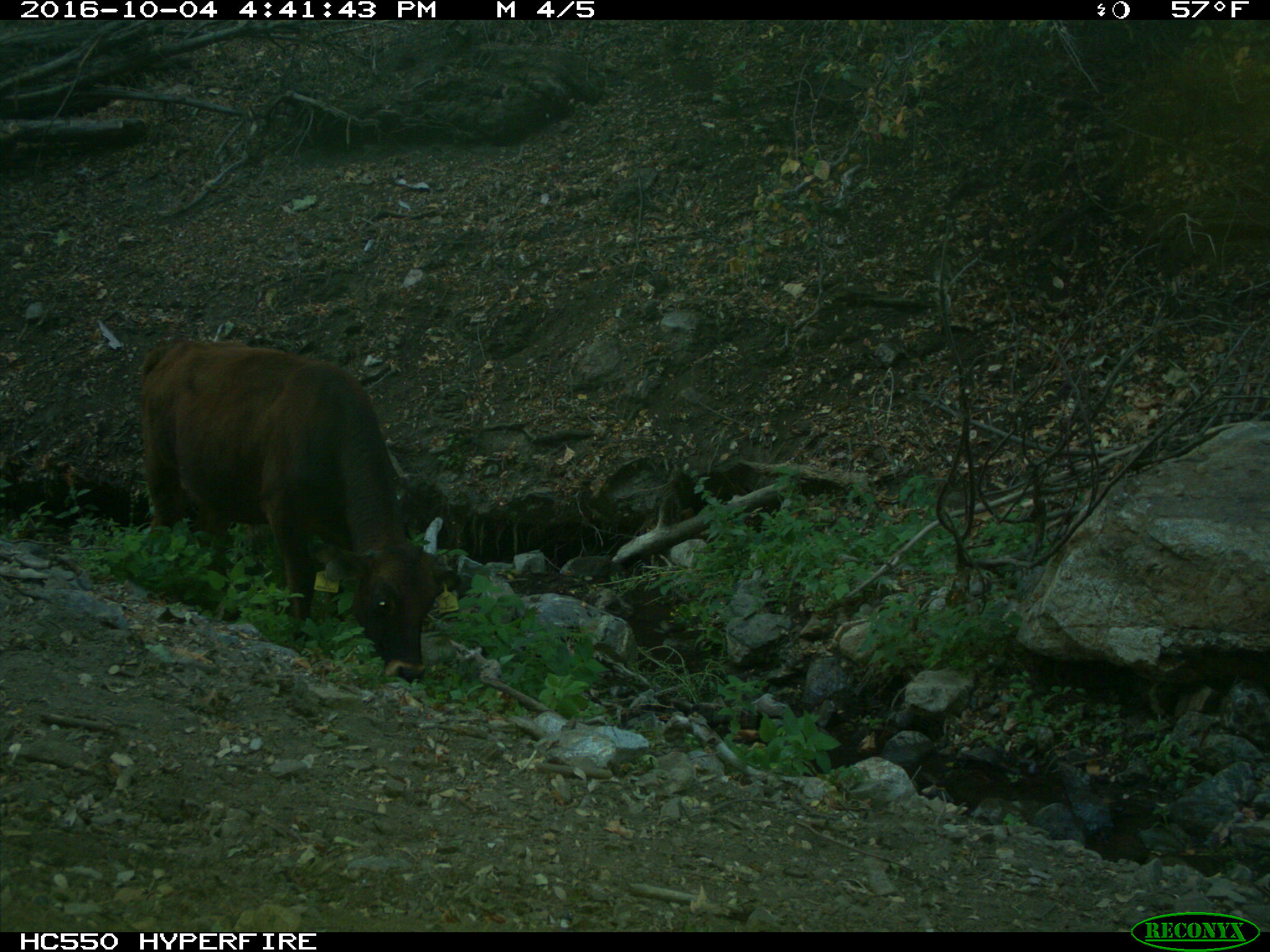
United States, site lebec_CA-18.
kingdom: Animalia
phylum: Chordata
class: Mammalia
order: Artiodactyla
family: Bovidae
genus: Bos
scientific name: Bos taurus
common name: domestic cow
Bos taurus (domestic cow).